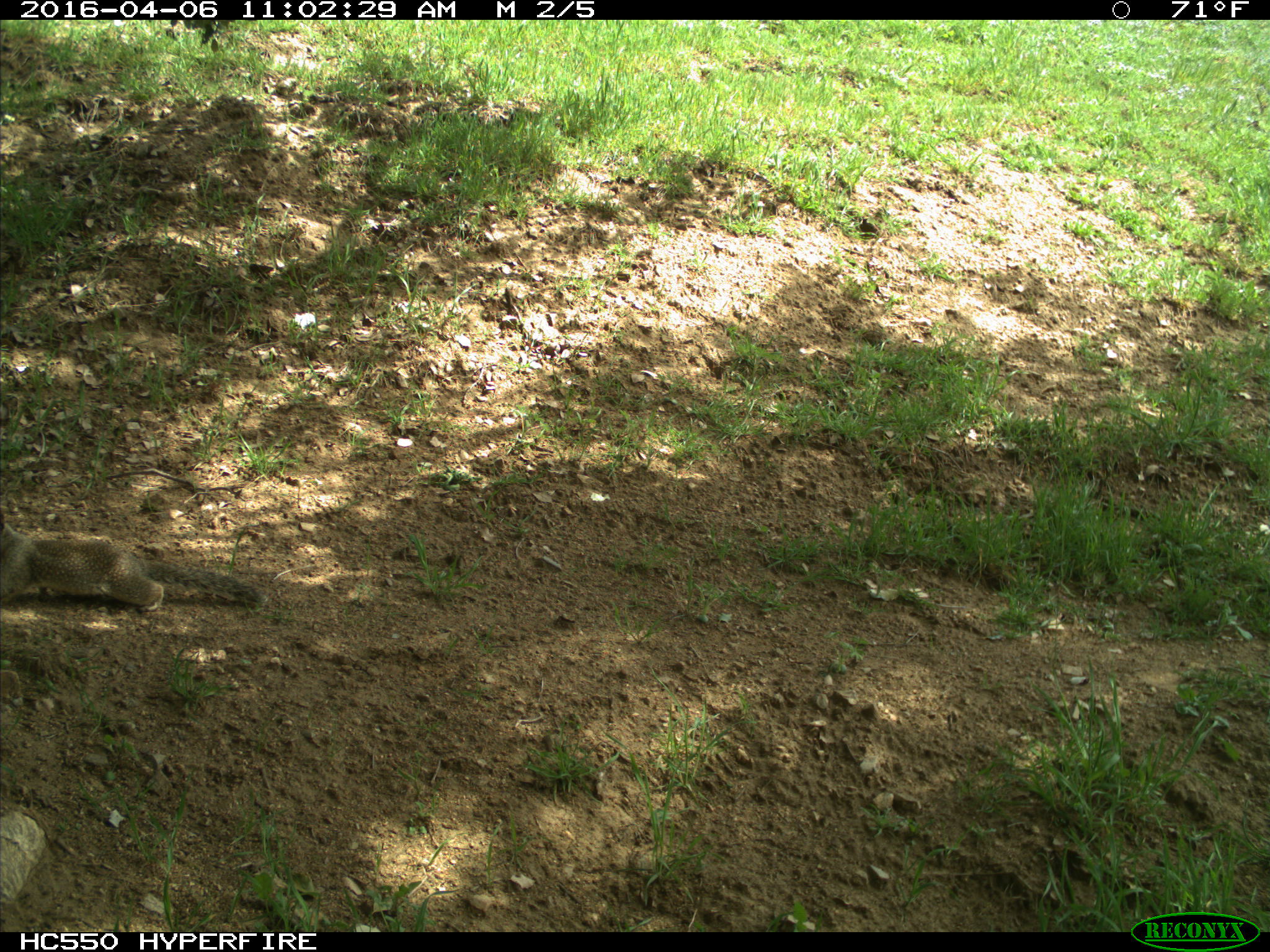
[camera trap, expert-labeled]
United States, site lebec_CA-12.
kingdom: Animalia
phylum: Chordata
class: Mammalia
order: Rodentia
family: Sciuridae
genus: Otospermophilus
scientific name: Otospermophilus beecheyi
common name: california ground squirrel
Otospermophilus beecheyi (california ground squirrel).